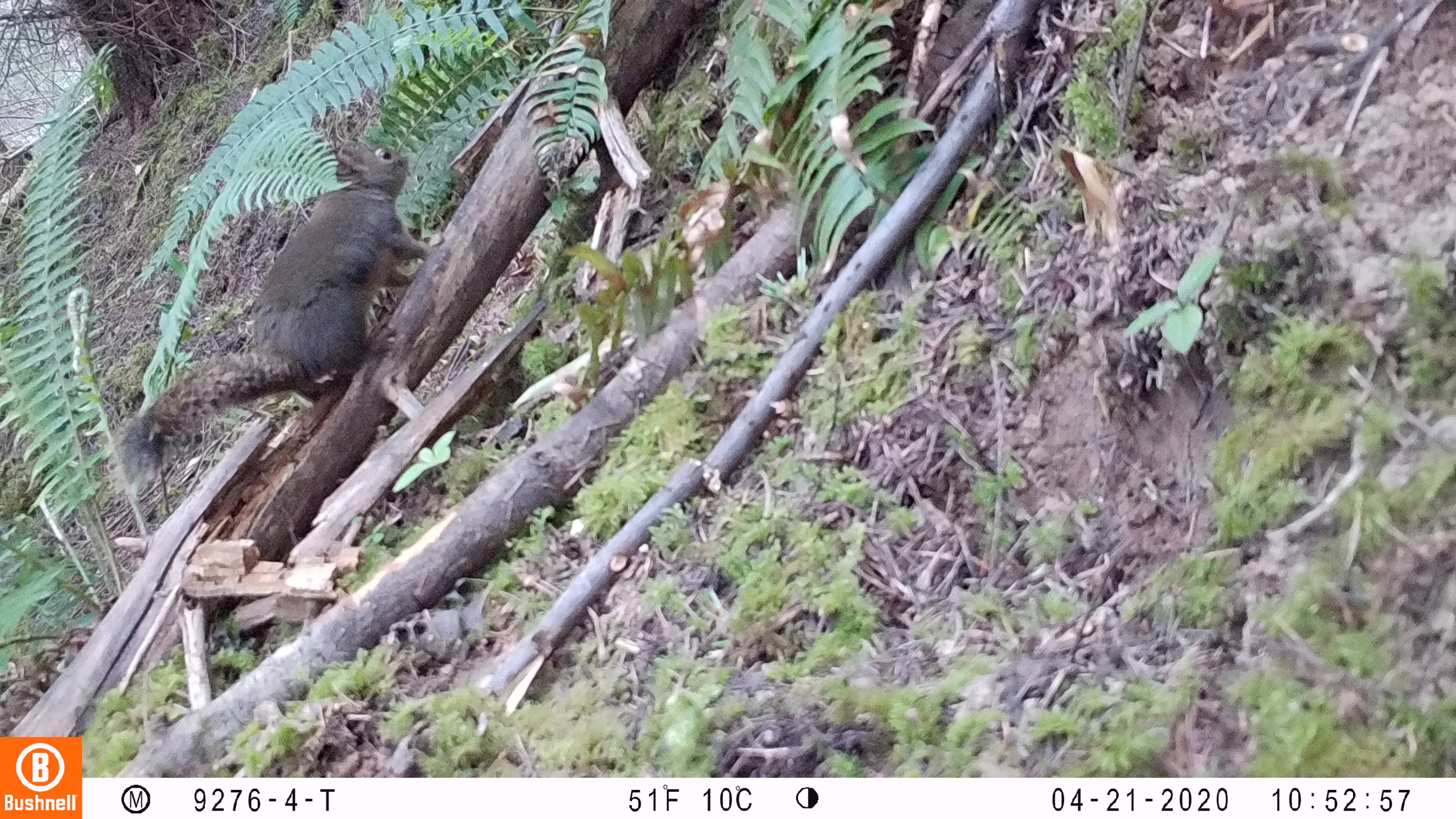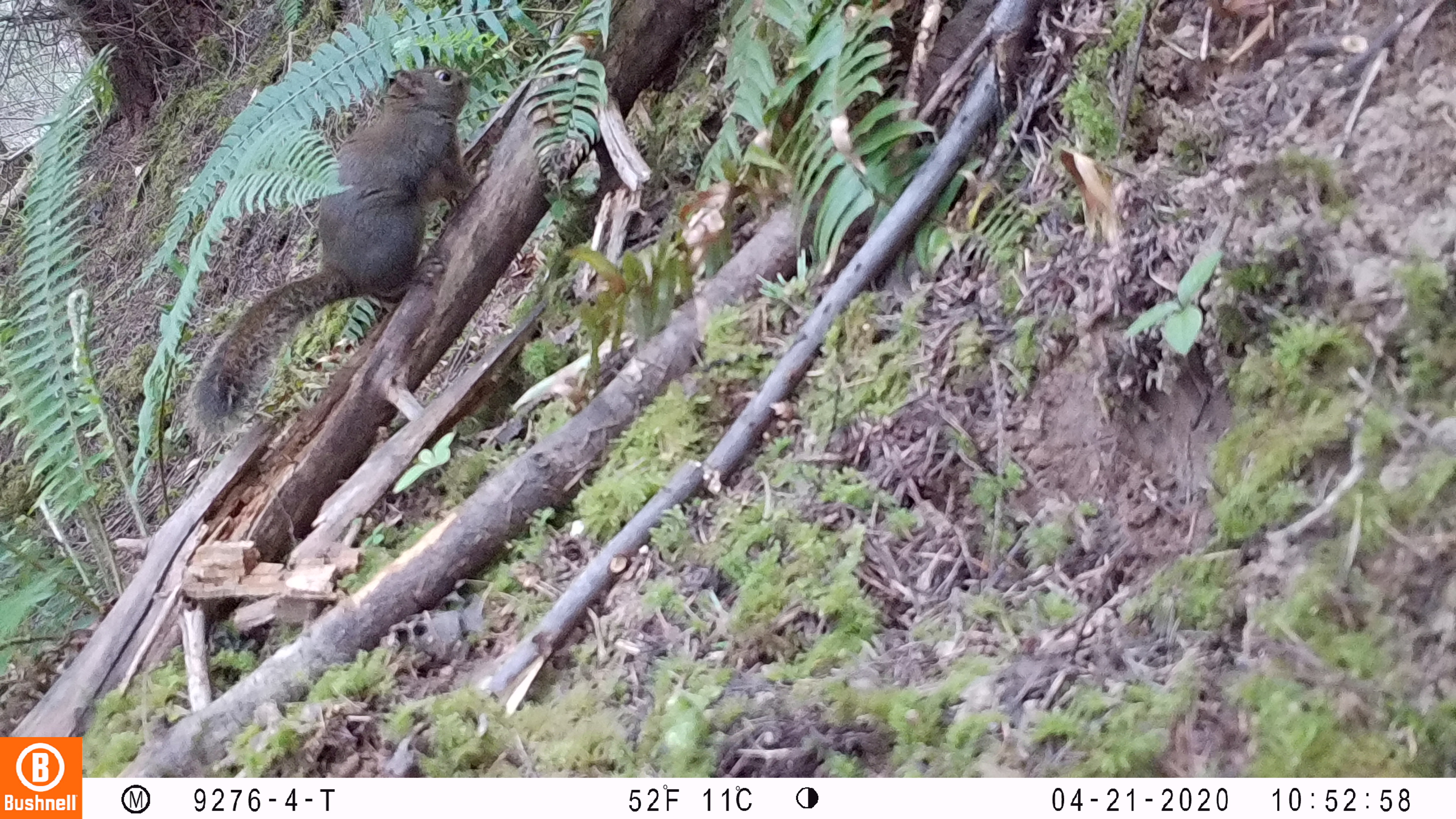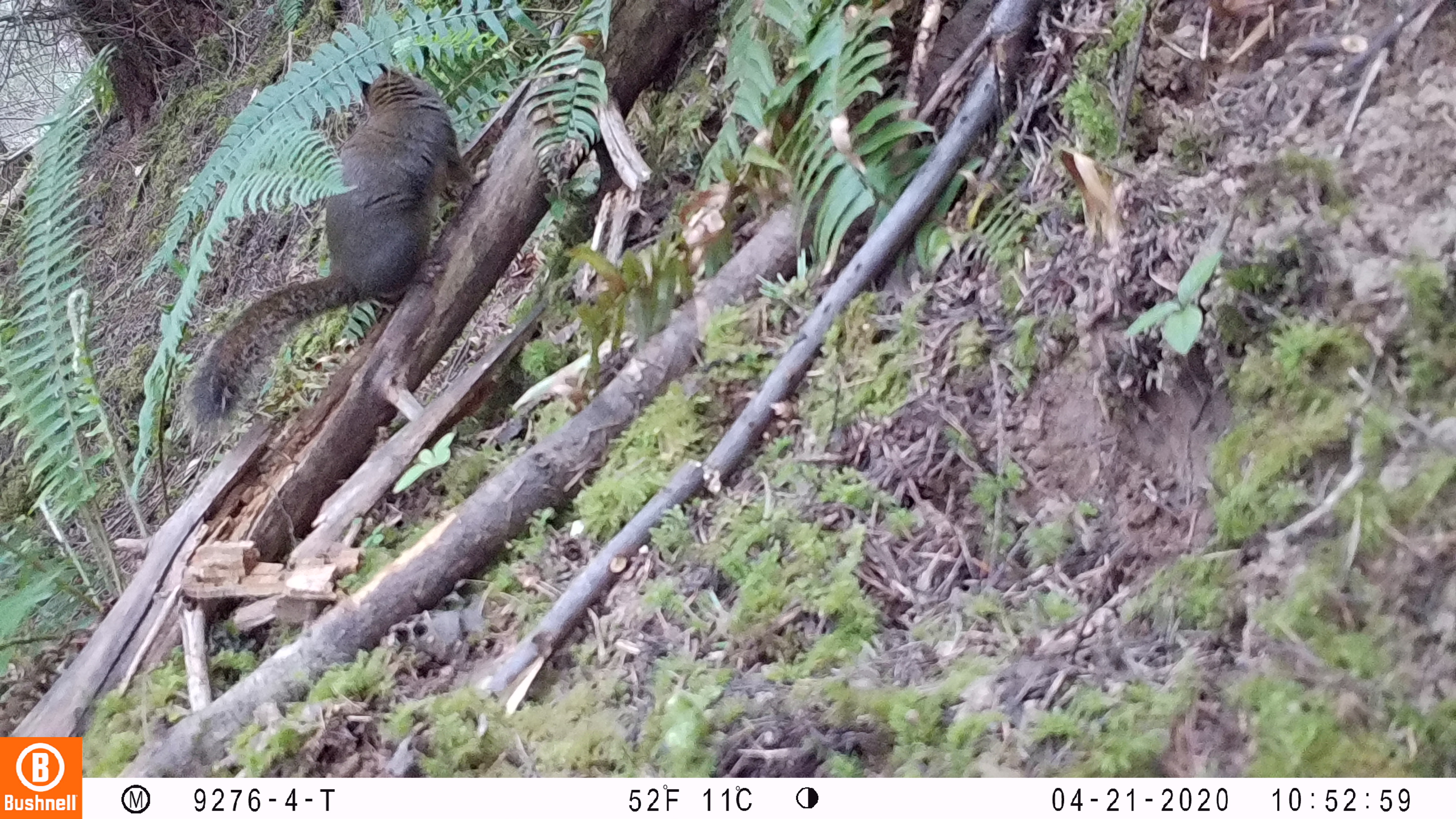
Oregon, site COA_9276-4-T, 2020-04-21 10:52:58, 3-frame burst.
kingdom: Animalia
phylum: Chordata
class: Mammalia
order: Rodentia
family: Sciuridae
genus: Tamiasciurus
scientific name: Tamiasciurus douglasii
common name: douglas squirrel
Douglas squirrel (Tamiasciurus douglasii).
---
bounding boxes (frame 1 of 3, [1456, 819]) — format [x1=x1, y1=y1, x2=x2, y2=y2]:
douglas squirrel: [x1=115, y1=134, x2=431, y2=493]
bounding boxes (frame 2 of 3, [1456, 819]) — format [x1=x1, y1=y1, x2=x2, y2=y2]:
douglas squirrel: [x1=184, y1=61, x2=482, y2=438]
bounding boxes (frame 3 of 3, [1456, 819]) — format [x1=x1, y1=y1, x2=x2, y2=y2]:
douglas squirrel: [x1=184, y1=55, x2=481, y2=433]